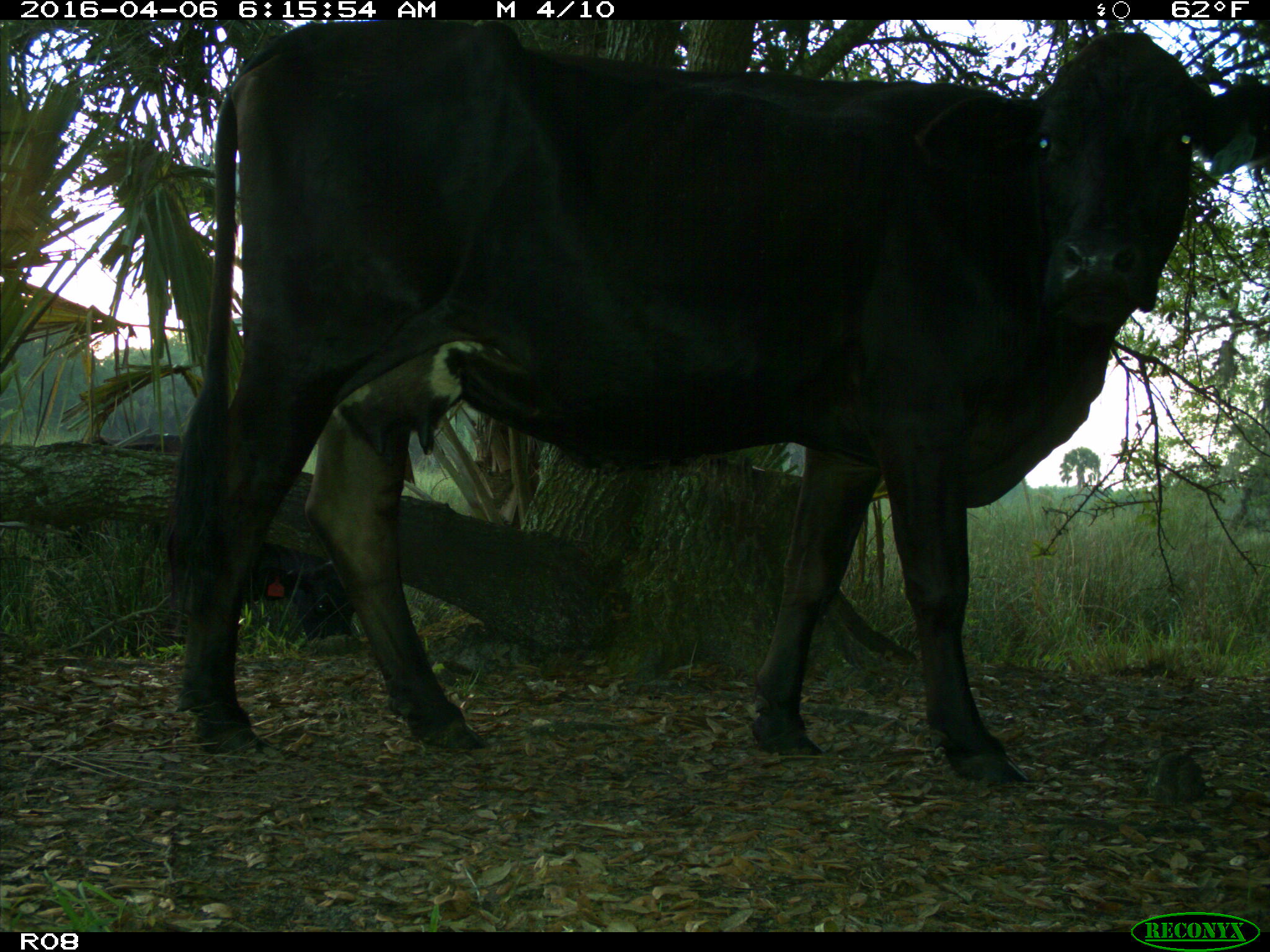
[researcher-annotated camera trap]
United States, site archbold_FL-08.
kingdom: Animalia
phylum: Chordata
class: Mammalia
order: Artiodactyla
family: Bovidae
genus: Bos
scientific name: Bos taurus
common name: domestic cow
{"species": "Bos taurus (domestic cow)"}